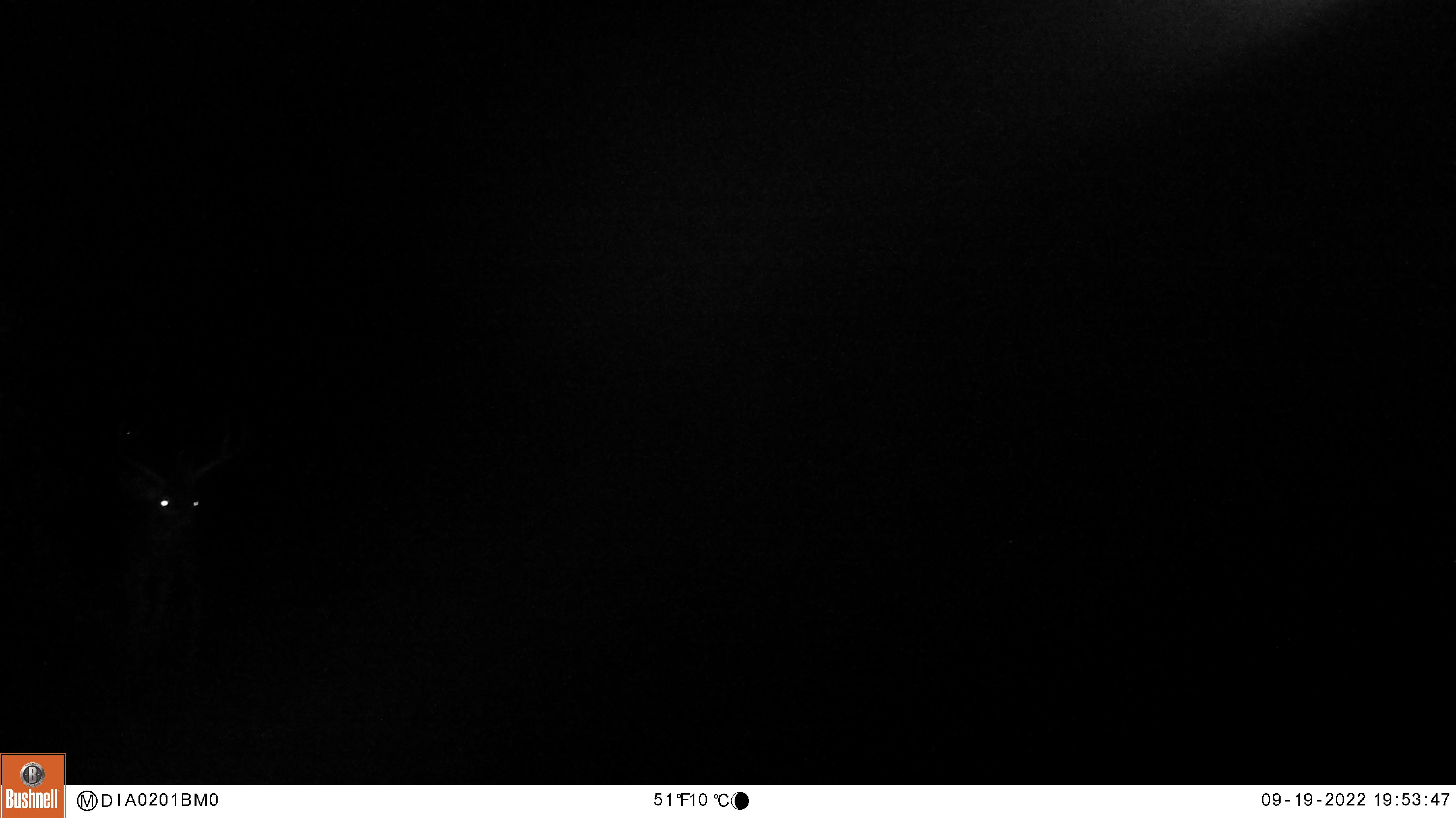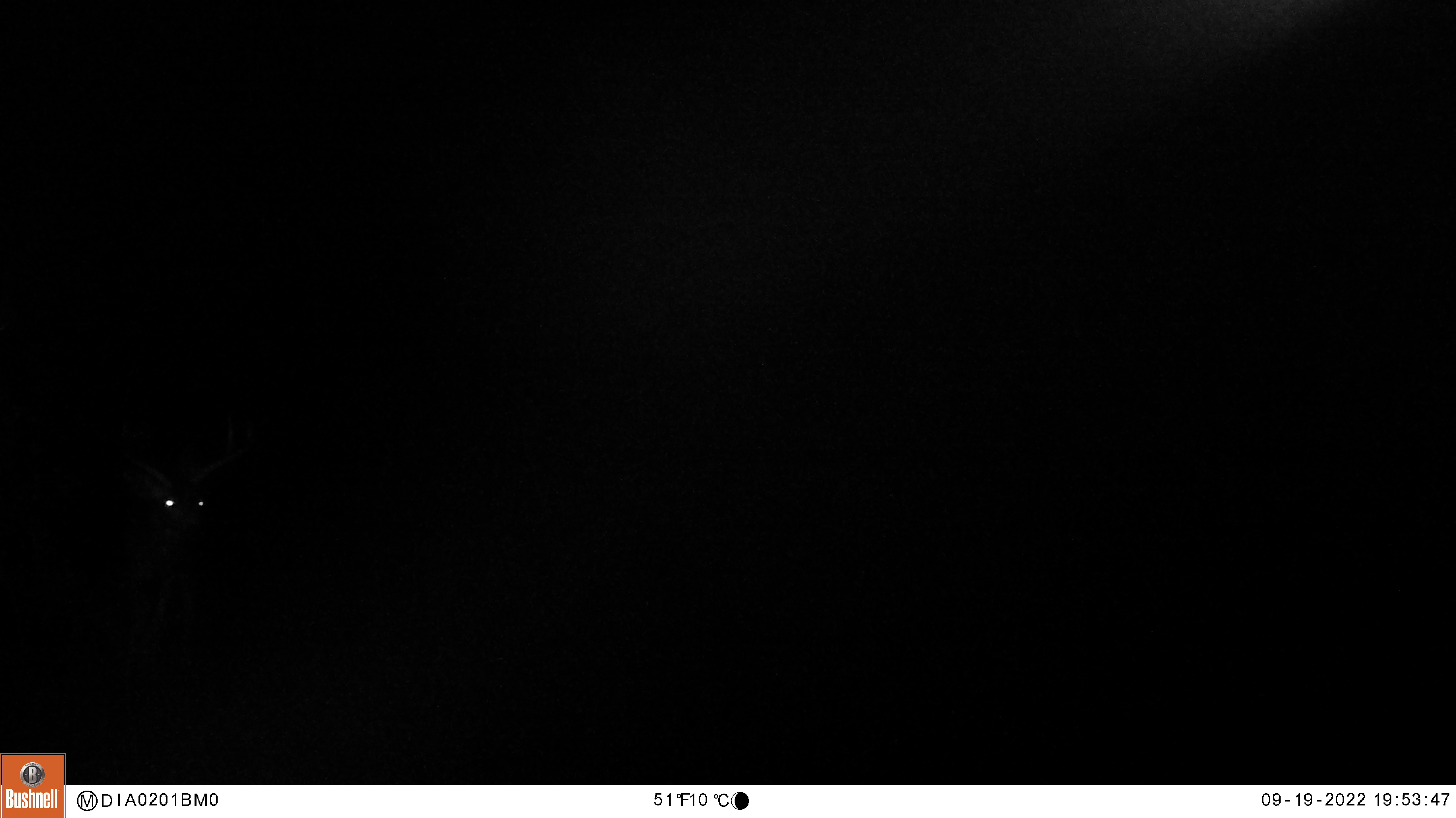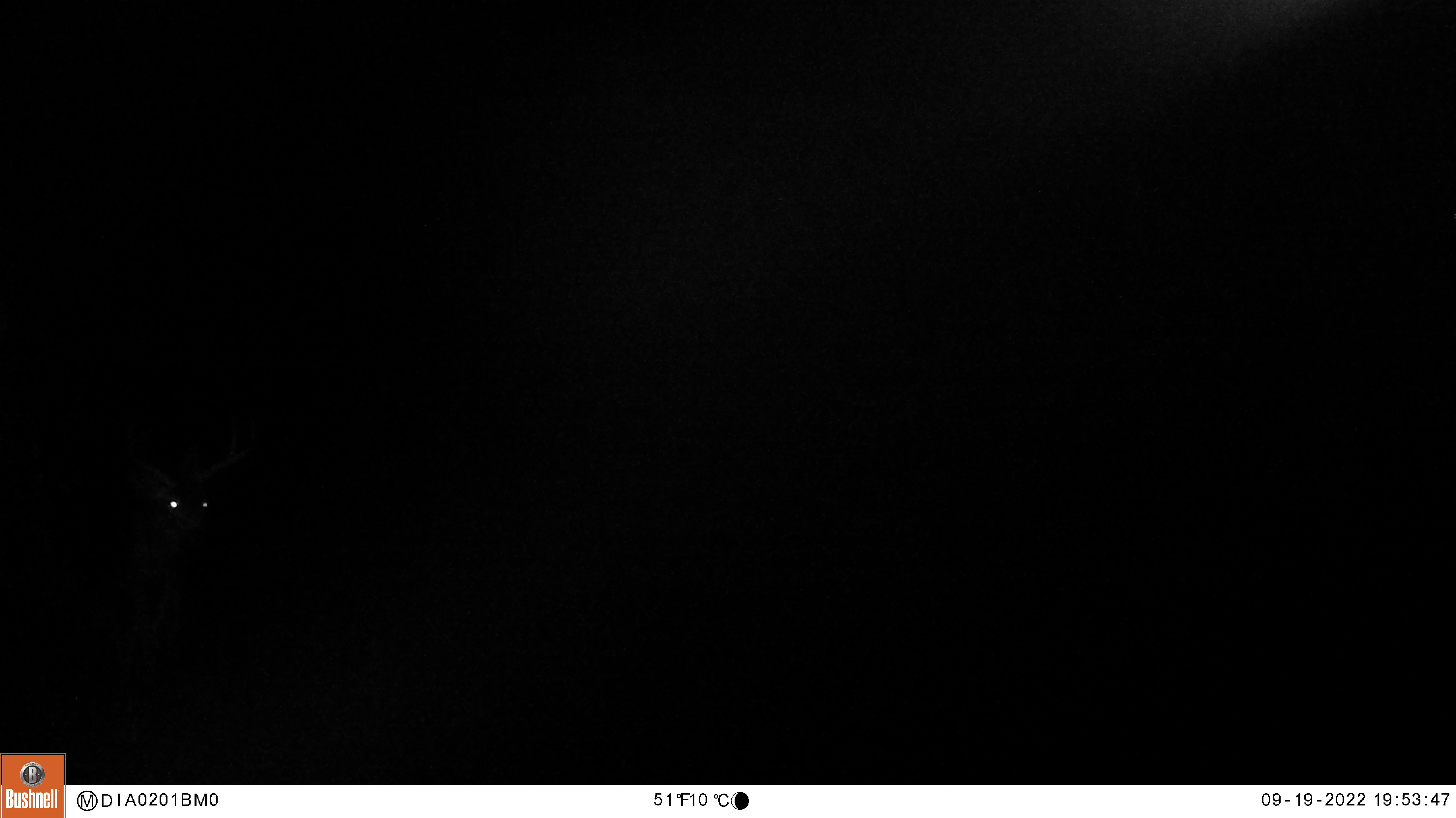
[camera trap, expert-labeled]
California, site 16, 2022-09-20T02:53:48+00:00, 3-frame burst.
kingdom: Animalia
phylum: Chordata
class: Mammalia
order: Artiodactyla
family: Cervidae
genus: Odocoileus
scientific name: Odocoileus hemionus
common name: mule deer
Mule deer (Odocoileus hemionus).